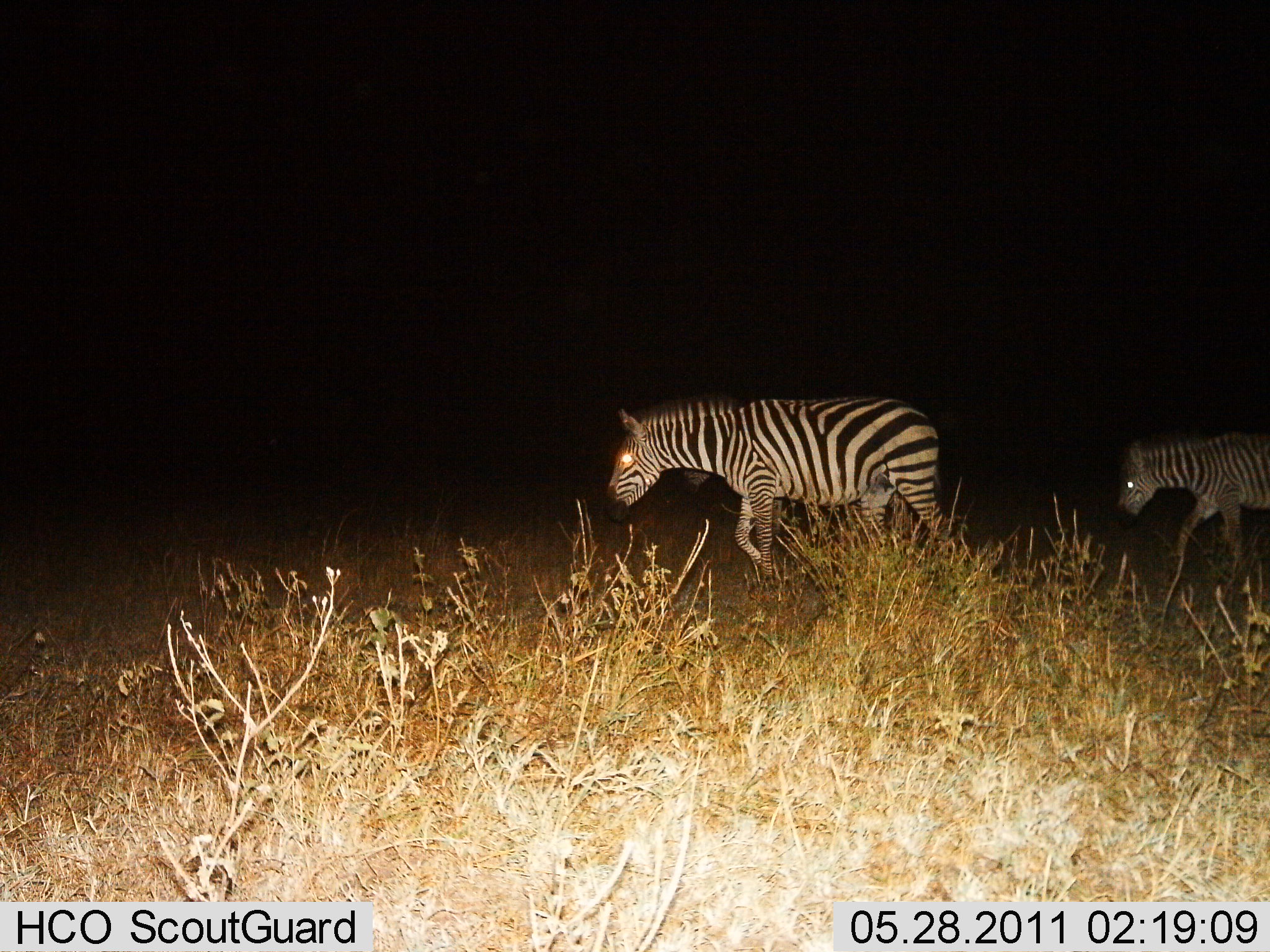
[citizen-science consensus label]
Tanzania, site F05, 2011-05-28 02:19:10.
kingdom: Animalia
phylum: Chordata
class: Mammalia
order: Perissodactyla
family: Equidae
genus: Equus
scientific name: Equus quagga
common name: plains zebra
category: zebra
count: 2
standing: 0%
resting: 0%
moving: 100%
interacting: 0%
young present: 15%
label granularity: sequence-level